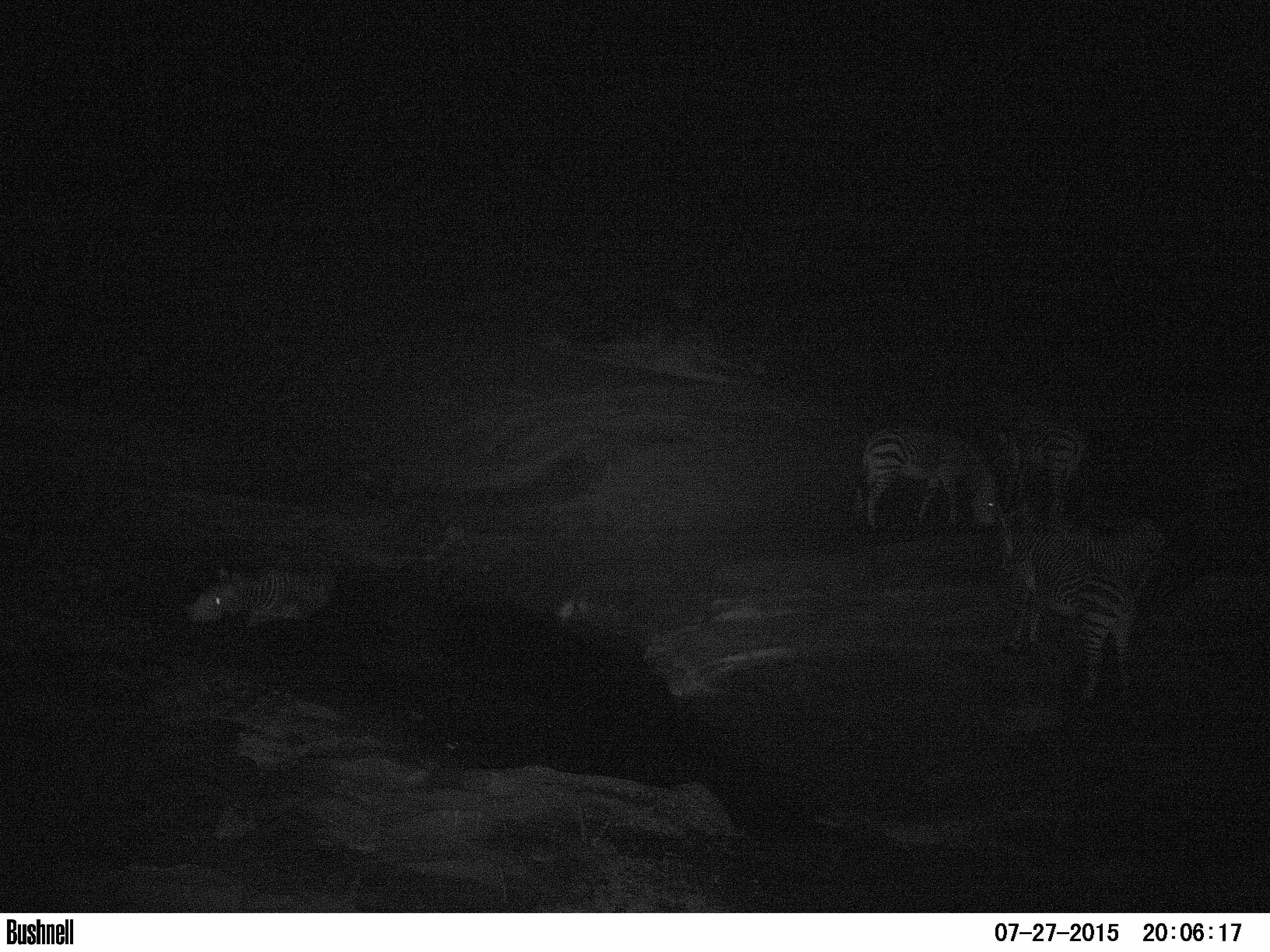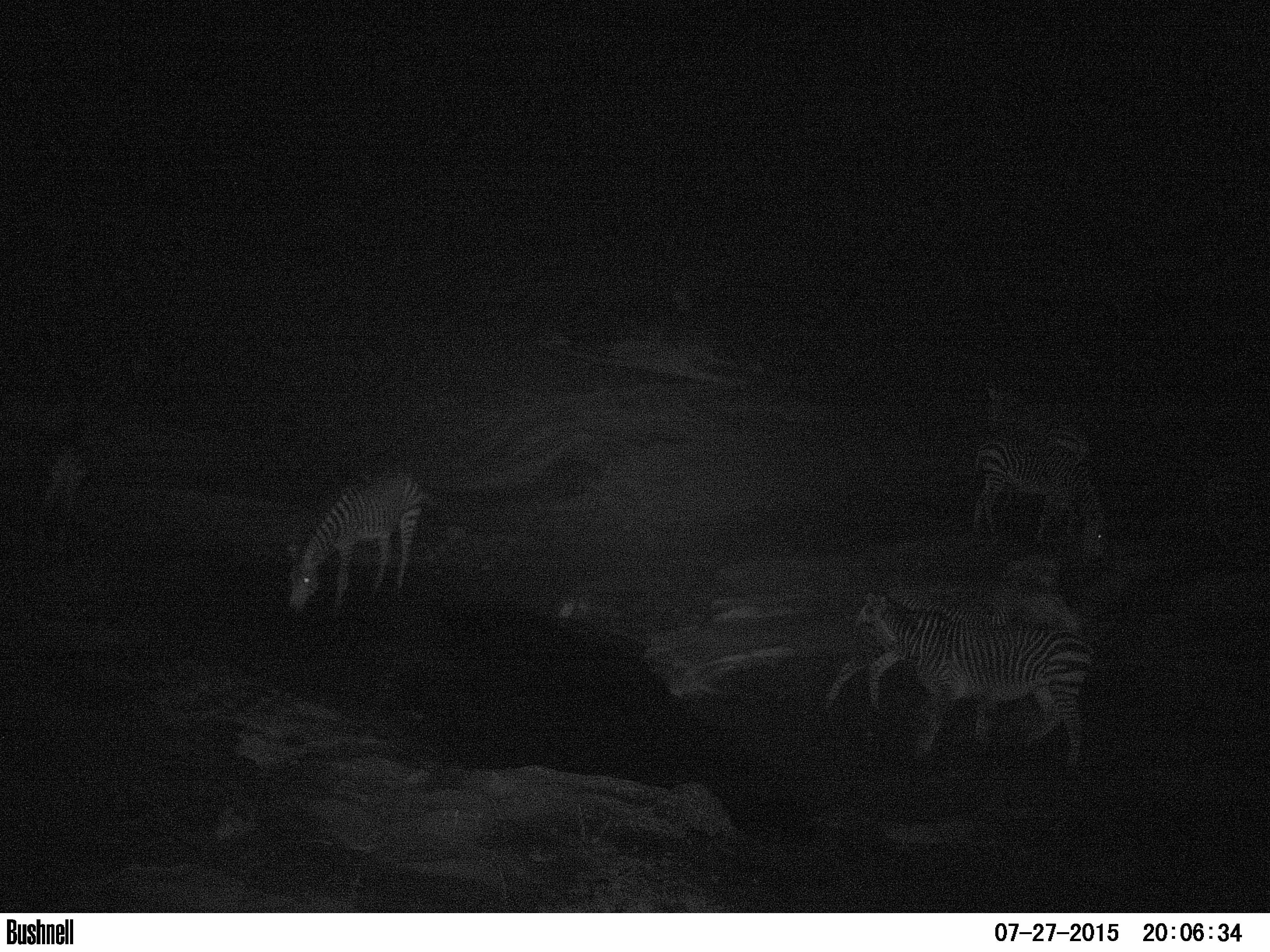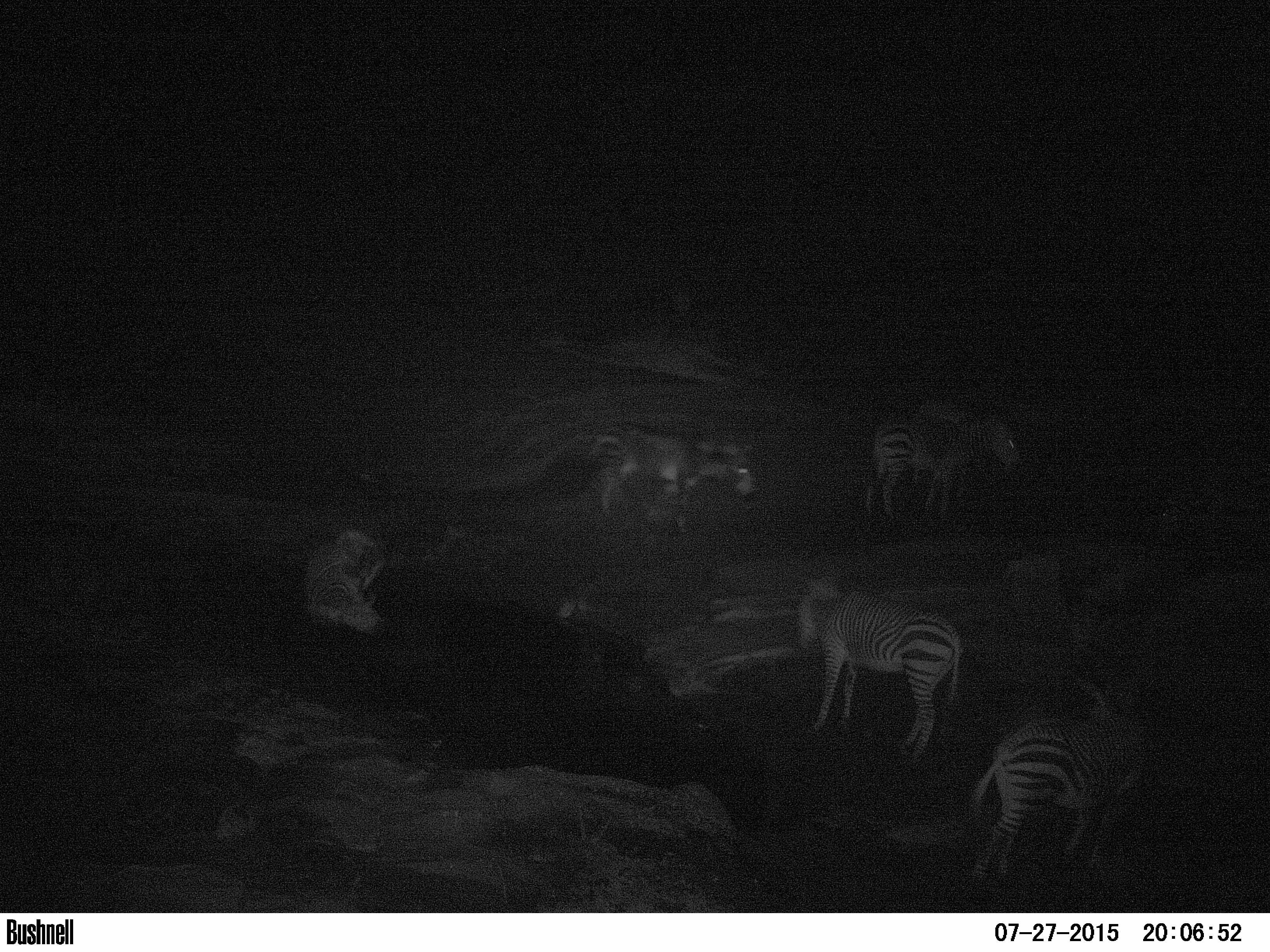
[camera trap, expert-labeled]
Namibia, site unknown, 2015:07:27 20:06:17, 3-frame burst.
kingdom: Animalia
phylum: Chordata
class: Mammalia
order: Perissodactyla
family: Equidae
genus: Equus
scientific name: Equus zebra hartmannae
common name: hartmann's mountain zebra